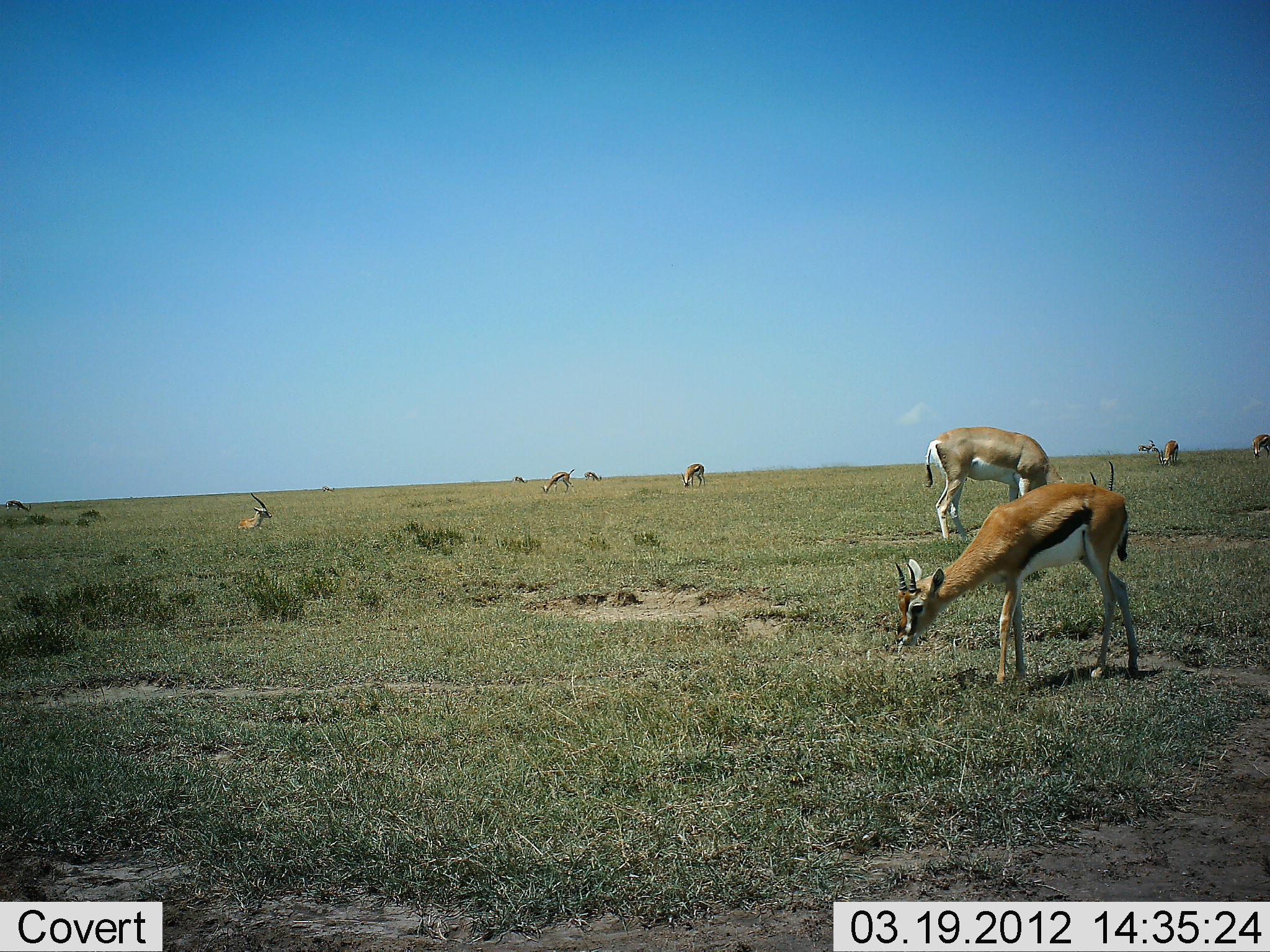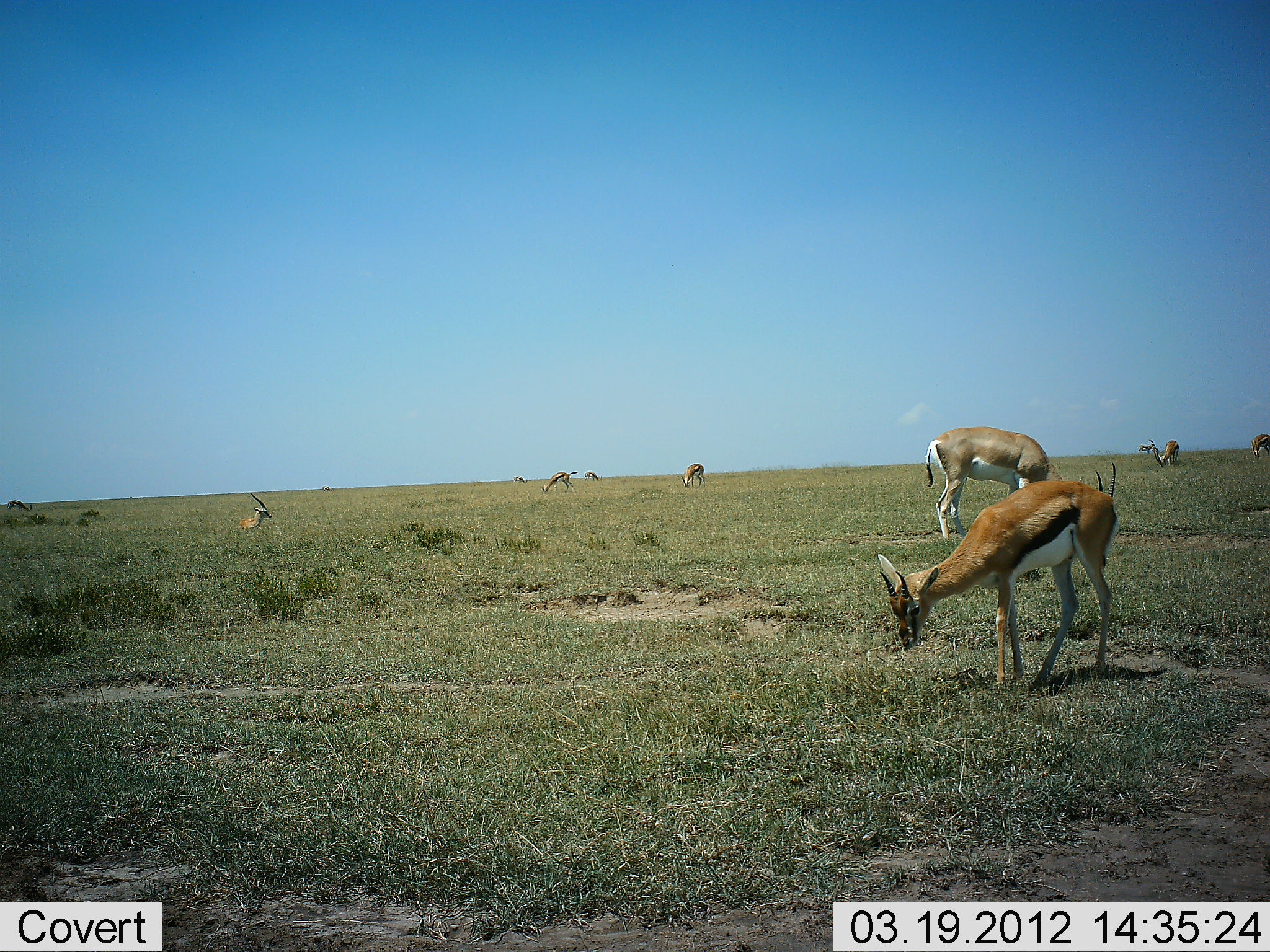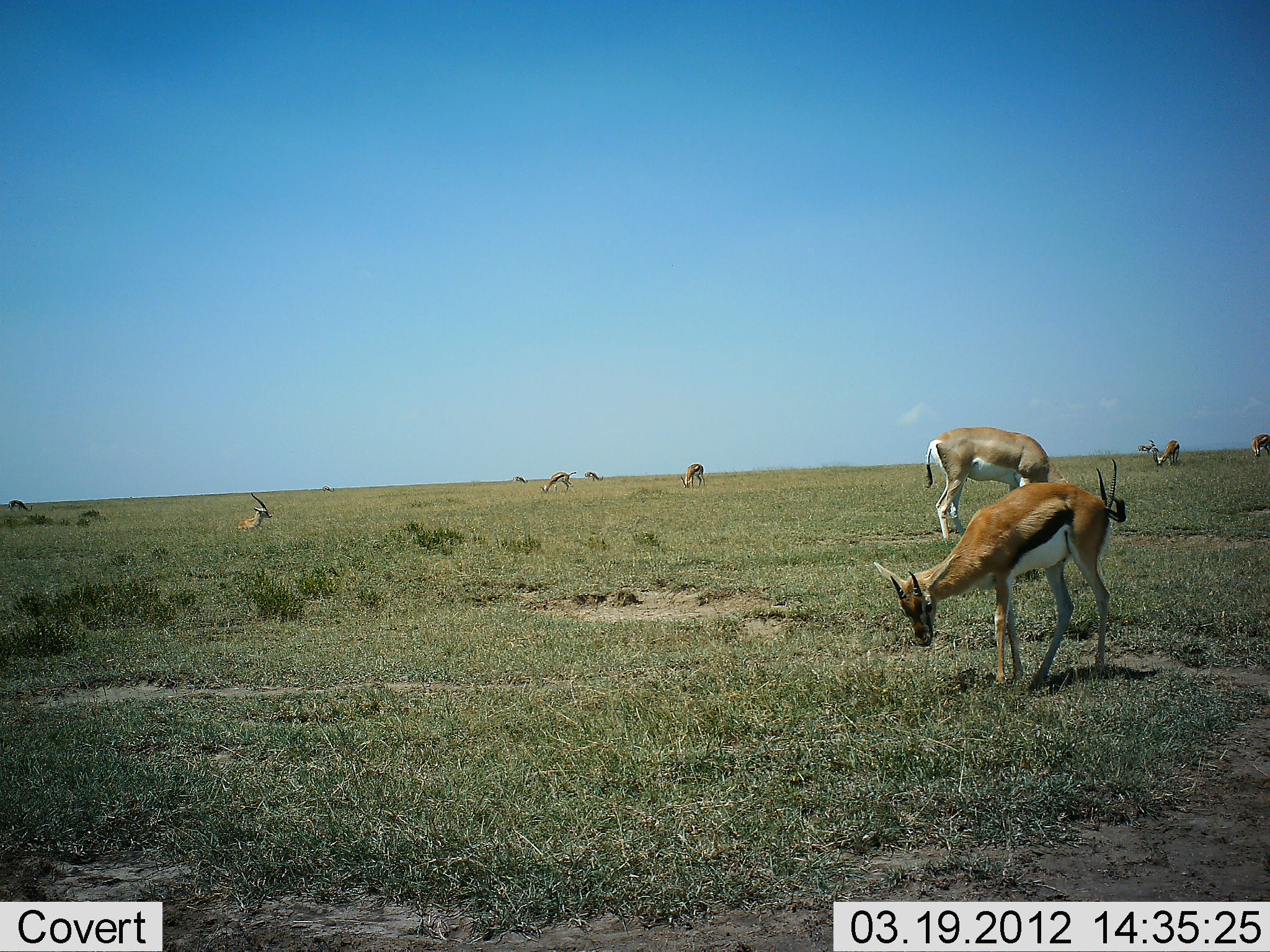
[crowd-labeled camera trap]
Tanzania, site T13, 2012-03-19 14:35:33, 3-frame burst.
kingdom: Animalia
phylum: Chordata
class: Mammalia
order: Artiodactyla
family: Bovidae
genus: Nanger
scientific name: Nanger granti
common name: grant's gazelle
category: gazellegrants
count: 1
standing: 40%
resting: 27%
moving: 0%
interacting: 0%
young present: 13%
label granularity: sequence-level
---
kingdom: Animalia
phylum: Chordata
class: Mammalia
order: Artiodactyla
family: Bovidae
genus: Eudorcas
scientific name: Eudorcas thomsonii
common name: thomson's gazelle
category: gazellethomsons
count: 7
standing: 45%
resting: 45%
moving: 9%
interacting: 0%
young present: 0%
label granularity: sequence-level